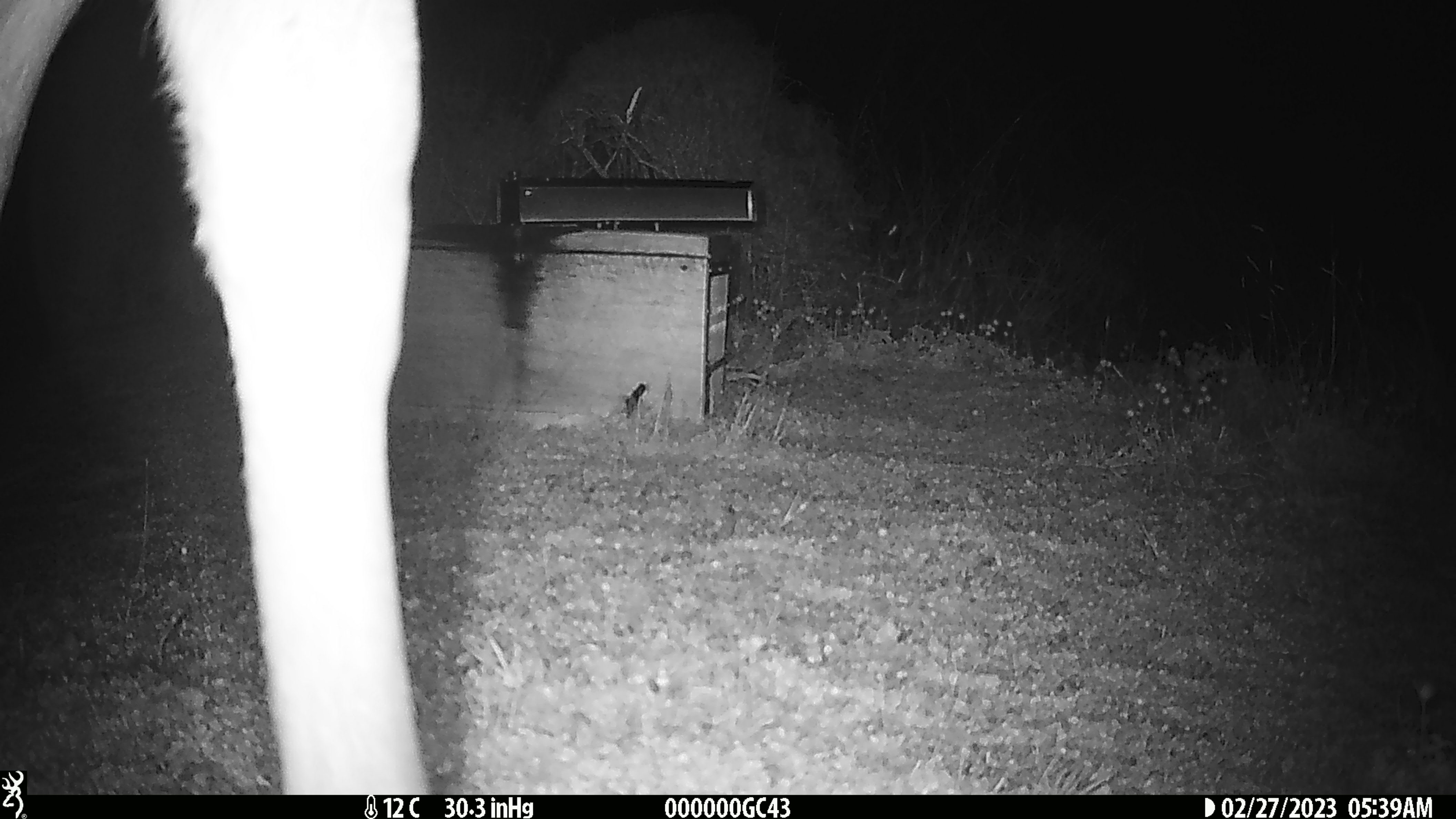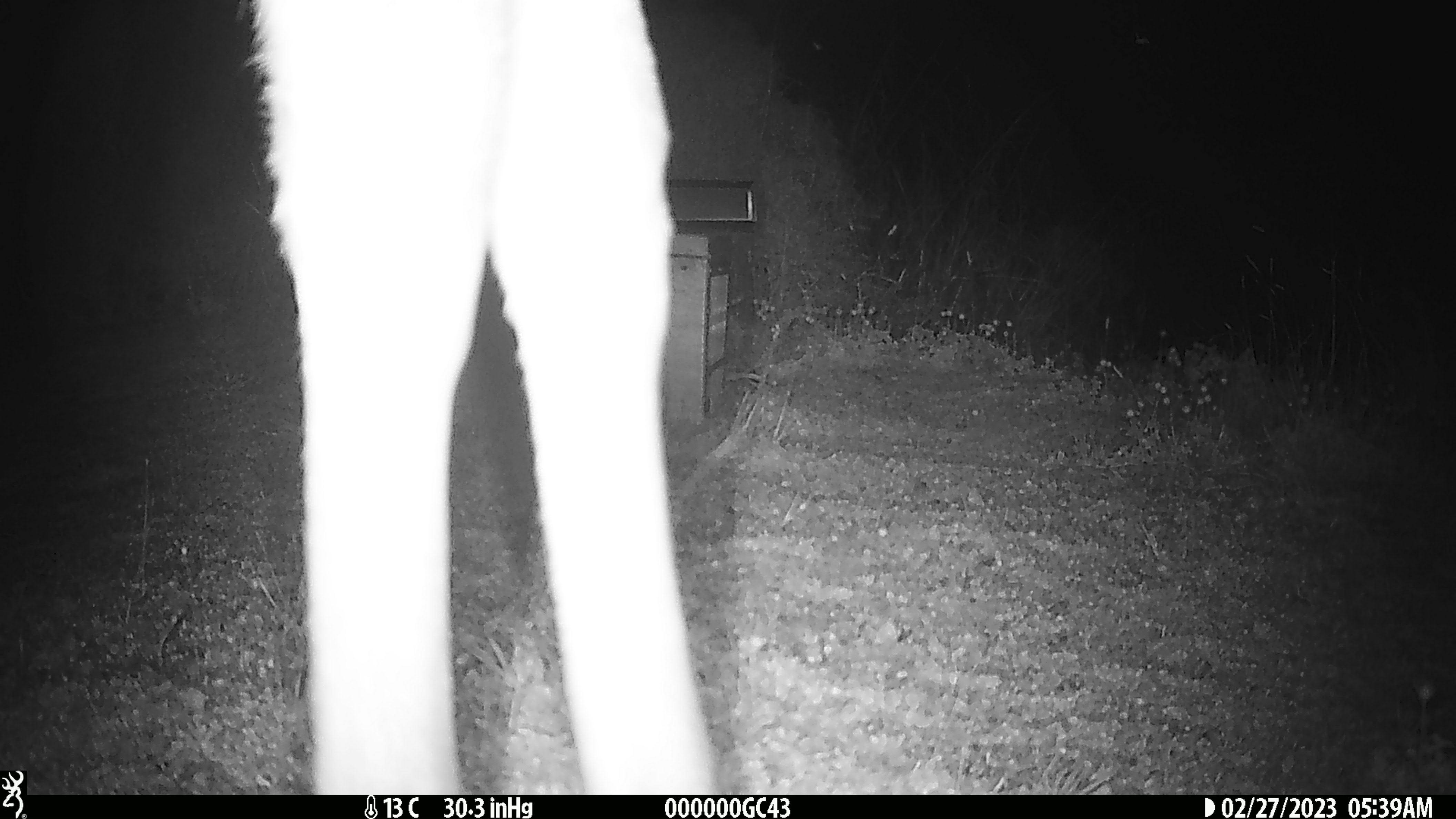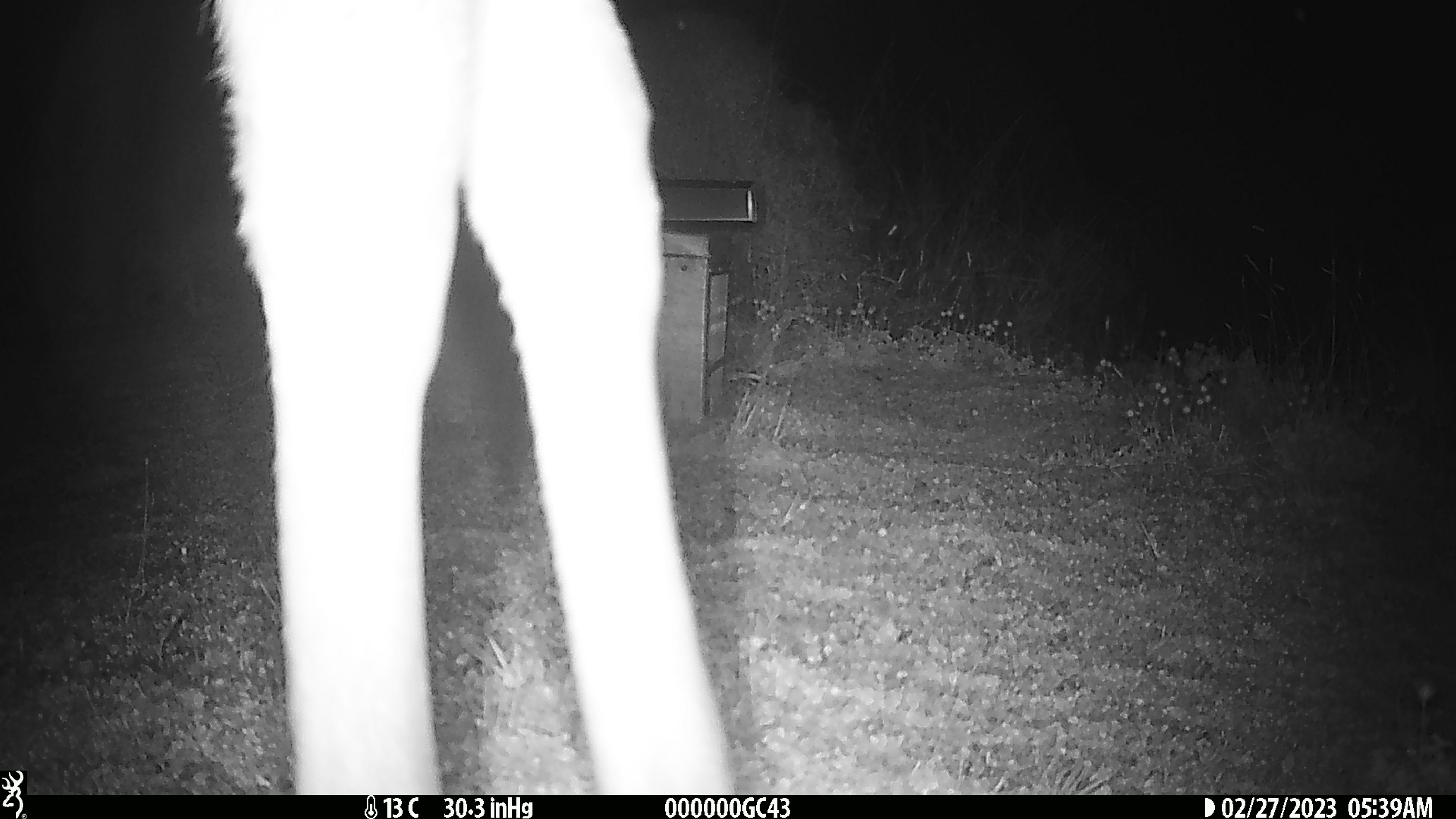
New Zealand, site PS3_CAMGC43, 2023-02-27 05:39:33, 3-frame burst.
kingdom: Animalia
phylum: Chordata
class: Mammalia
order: Artiodactyla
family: Cervidae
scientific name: Cervidae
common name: deer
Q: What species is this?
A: Deer (Cervidae).